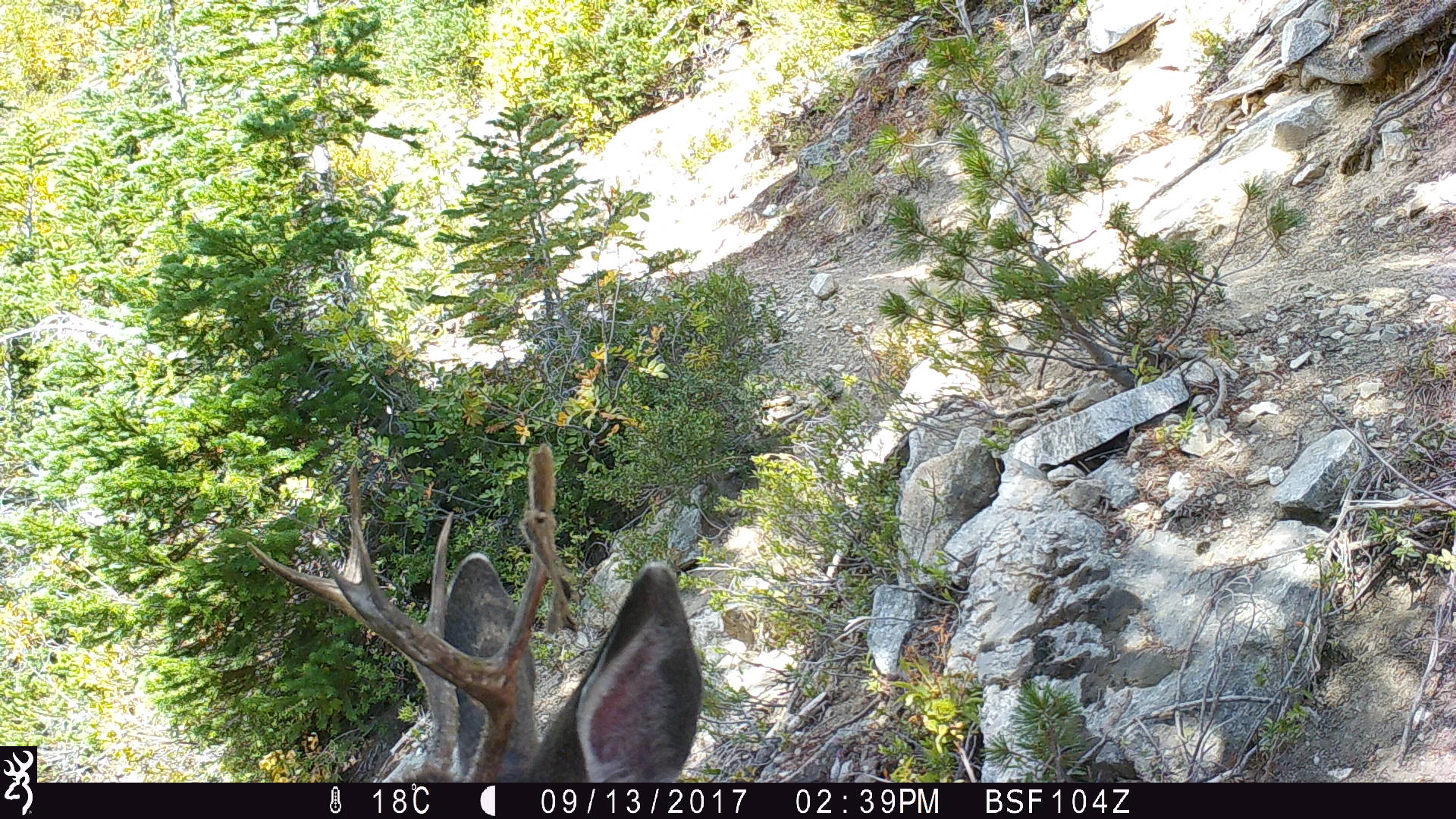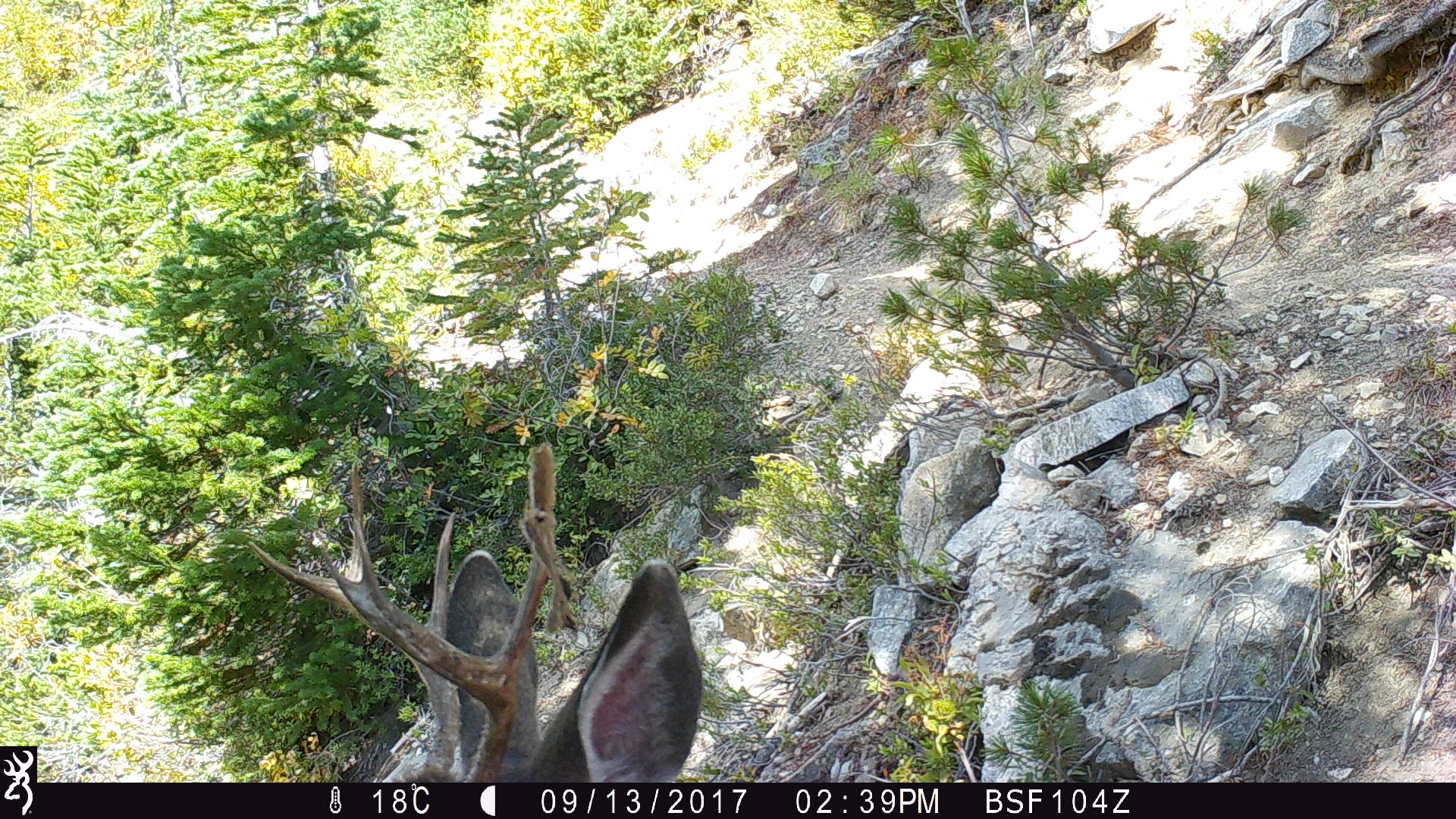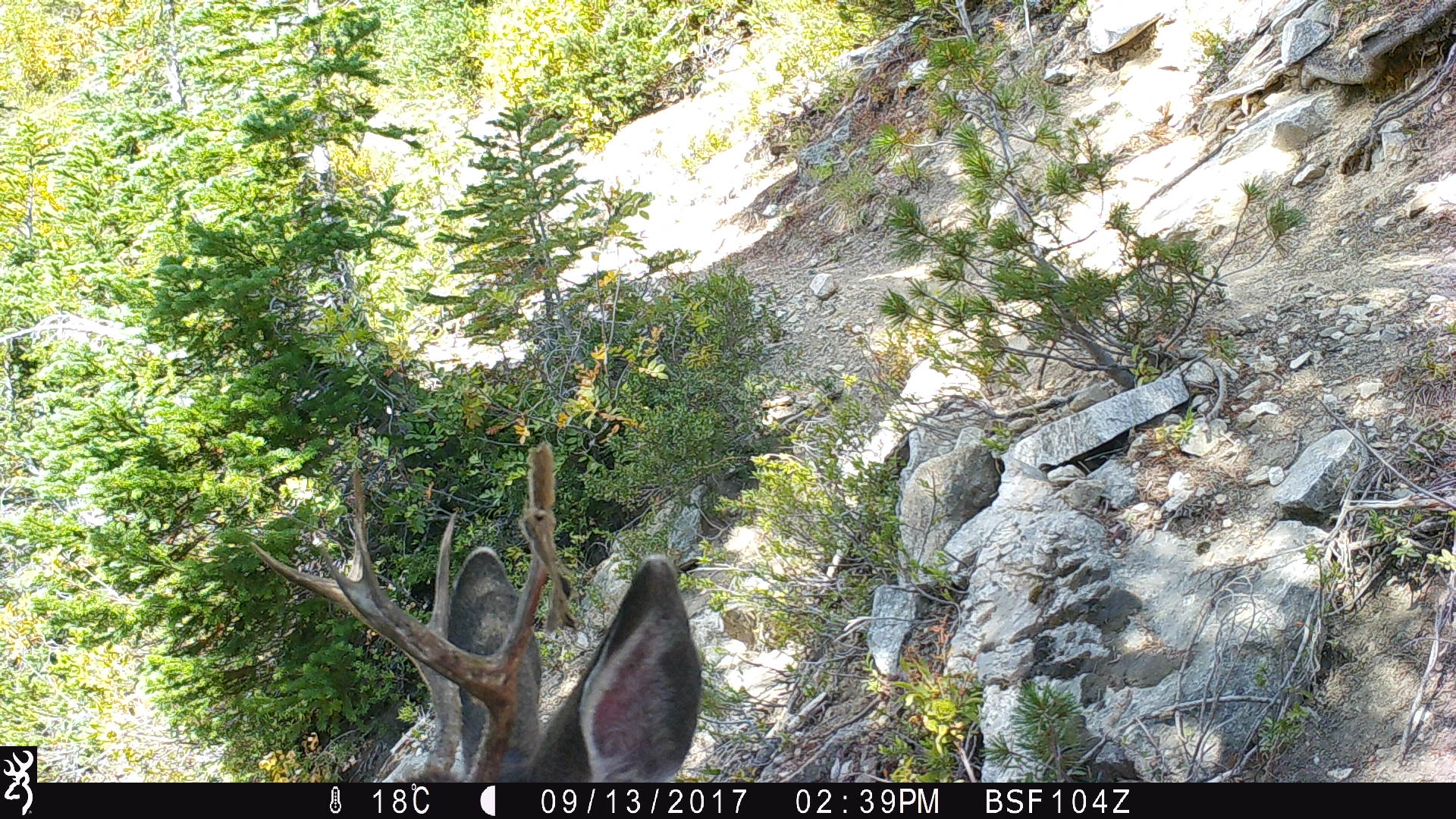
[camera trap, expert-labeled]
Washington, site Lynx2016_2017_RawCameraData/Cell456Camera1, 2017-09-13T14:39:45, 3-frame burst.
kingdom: Animalia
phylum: Chordata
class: Mammalia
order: Artiodactyla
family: Cervidae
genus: Odocoileus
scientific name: Odocoileus hemionus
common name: mule deer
Odocoileus hemionus (mule deer). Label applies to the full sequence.